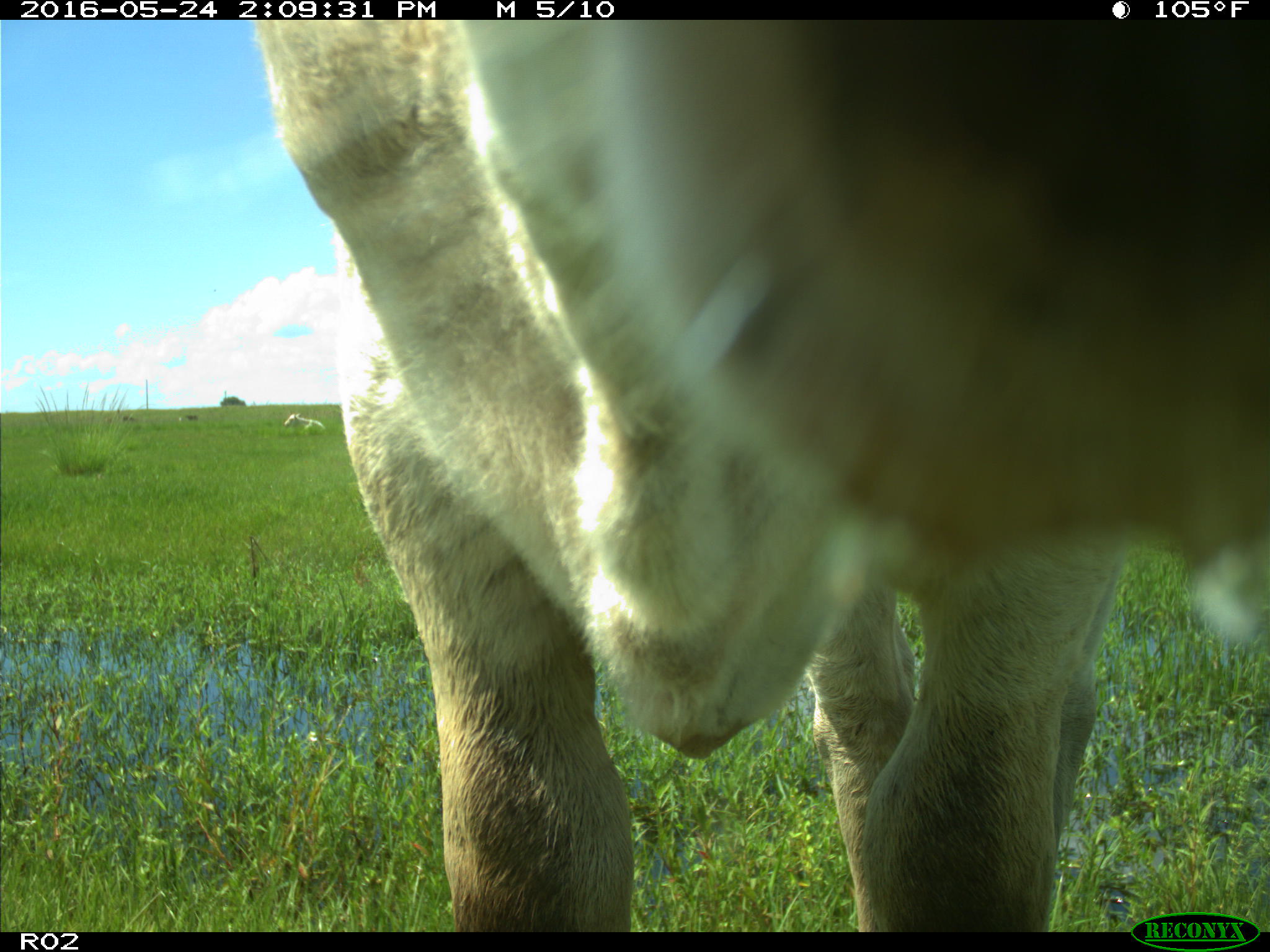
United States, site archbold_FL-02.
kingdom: Animalia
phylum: Chordata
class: Mammalia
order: Artiodactyla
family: Bovidae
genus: Bos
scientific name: Bos taurus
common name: domestic cow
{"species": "Bos taurus (domestic cow)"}